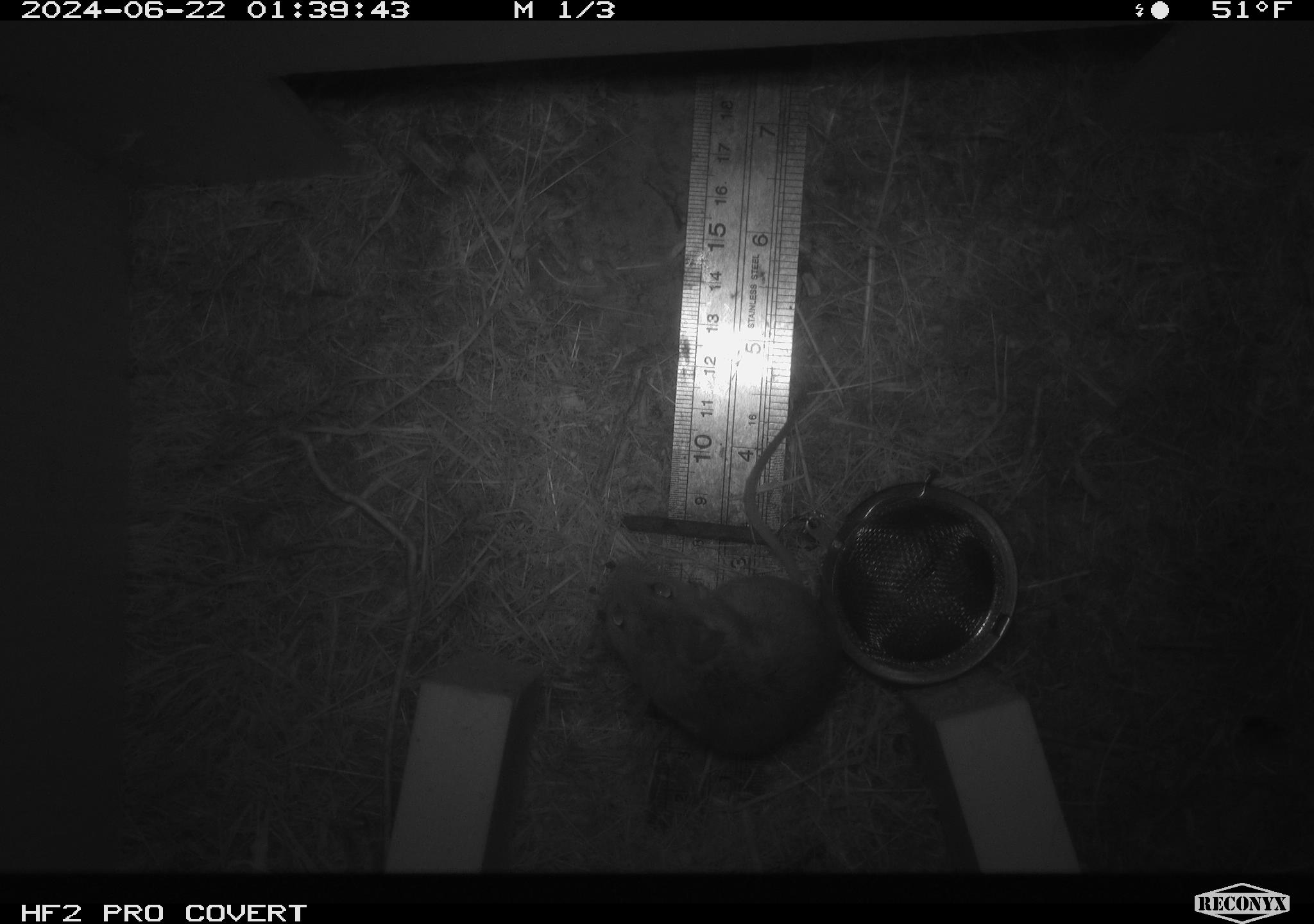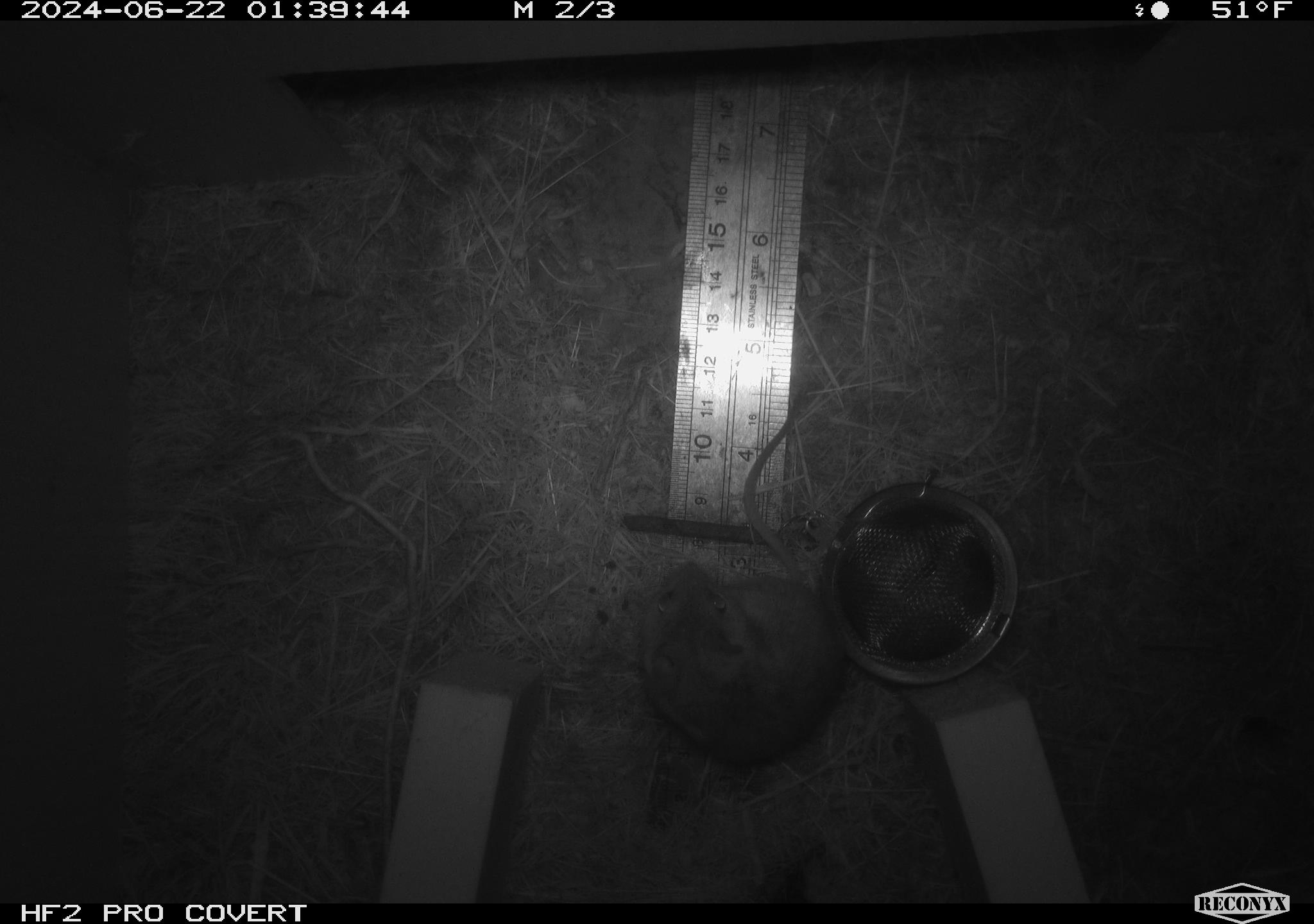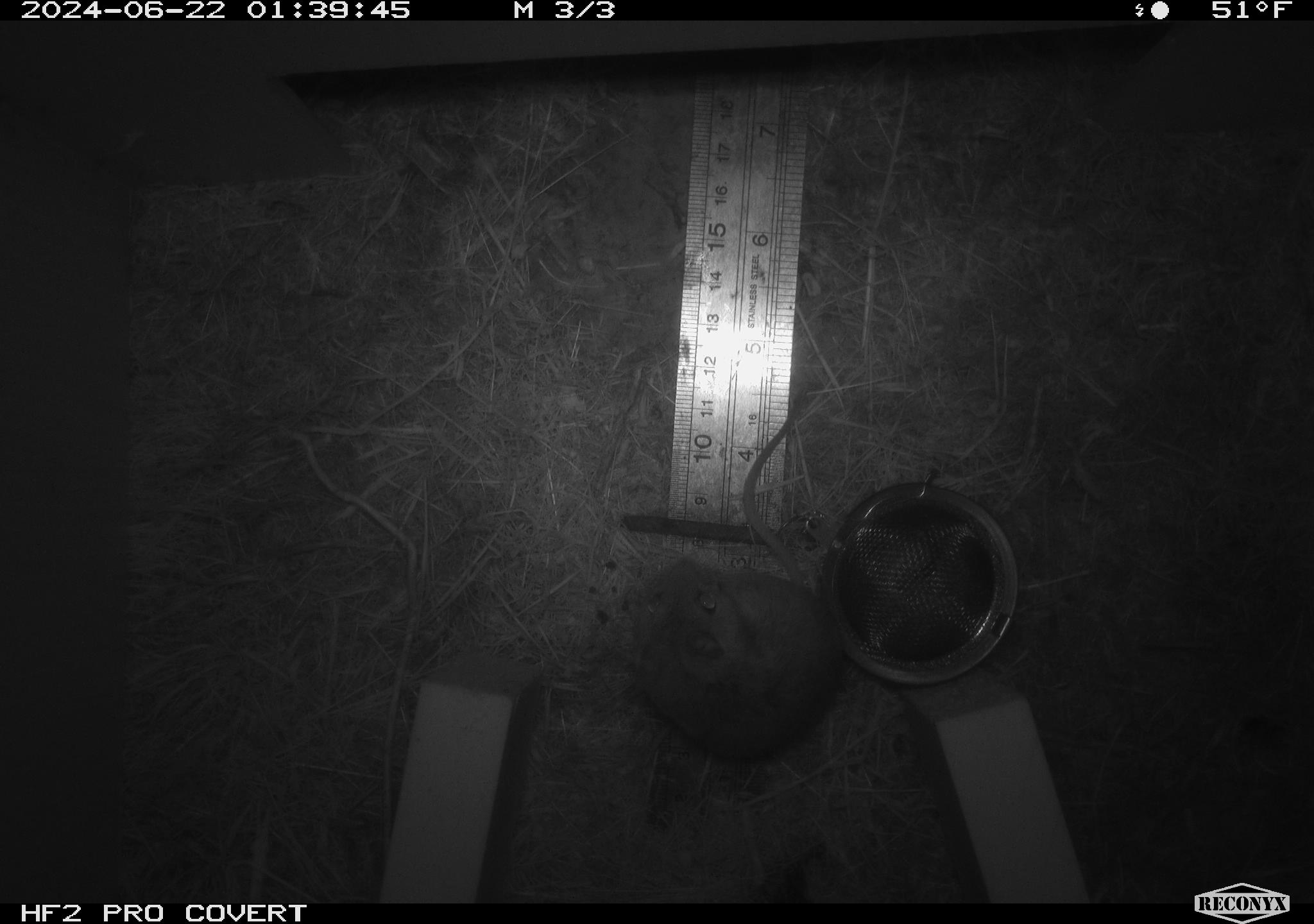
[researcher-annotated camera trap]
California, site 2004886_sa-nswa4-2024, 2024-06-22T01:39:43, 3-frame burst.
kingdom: Animalia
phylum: Chordata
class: Mammalia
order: Rodentia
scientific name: Rodentia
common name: rodent